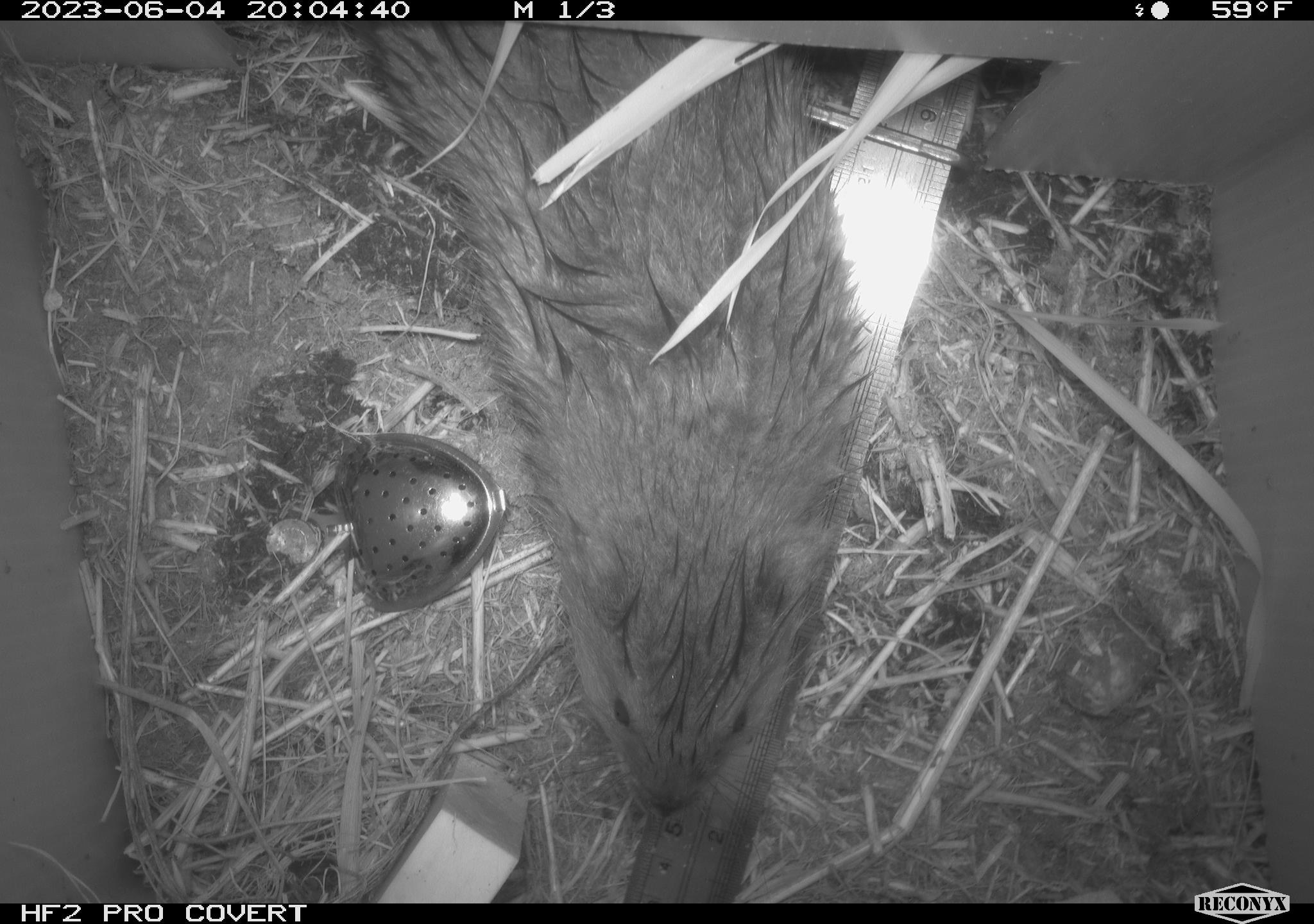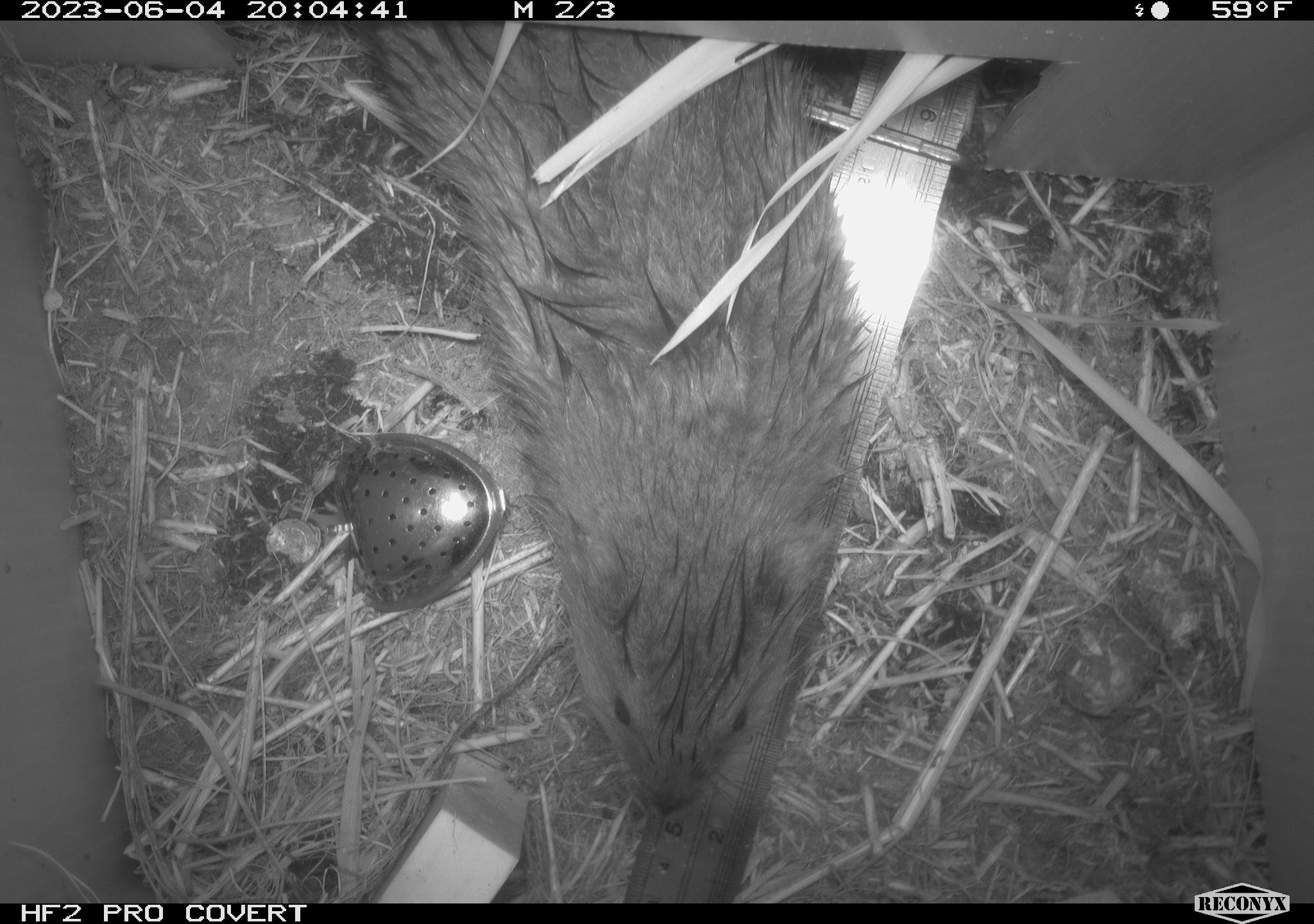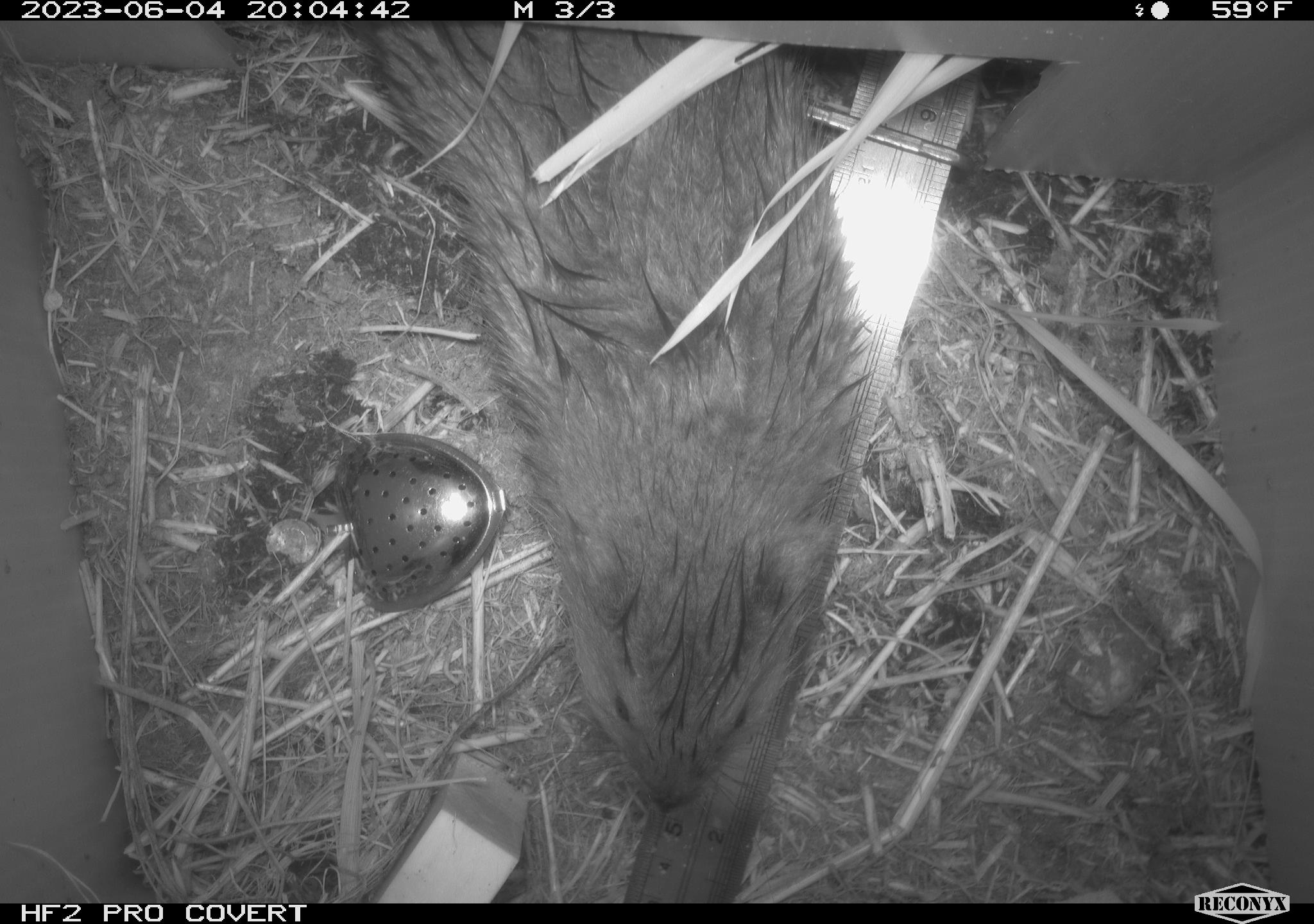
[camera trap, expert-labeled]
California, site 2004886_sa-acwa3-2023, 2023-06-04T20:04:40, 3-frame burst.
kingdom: Animalia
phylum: Chordata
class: Mammalia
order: Rodentia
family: Cricetidae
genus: Ondatra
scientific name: Ondatra zibethicus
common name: muskrat